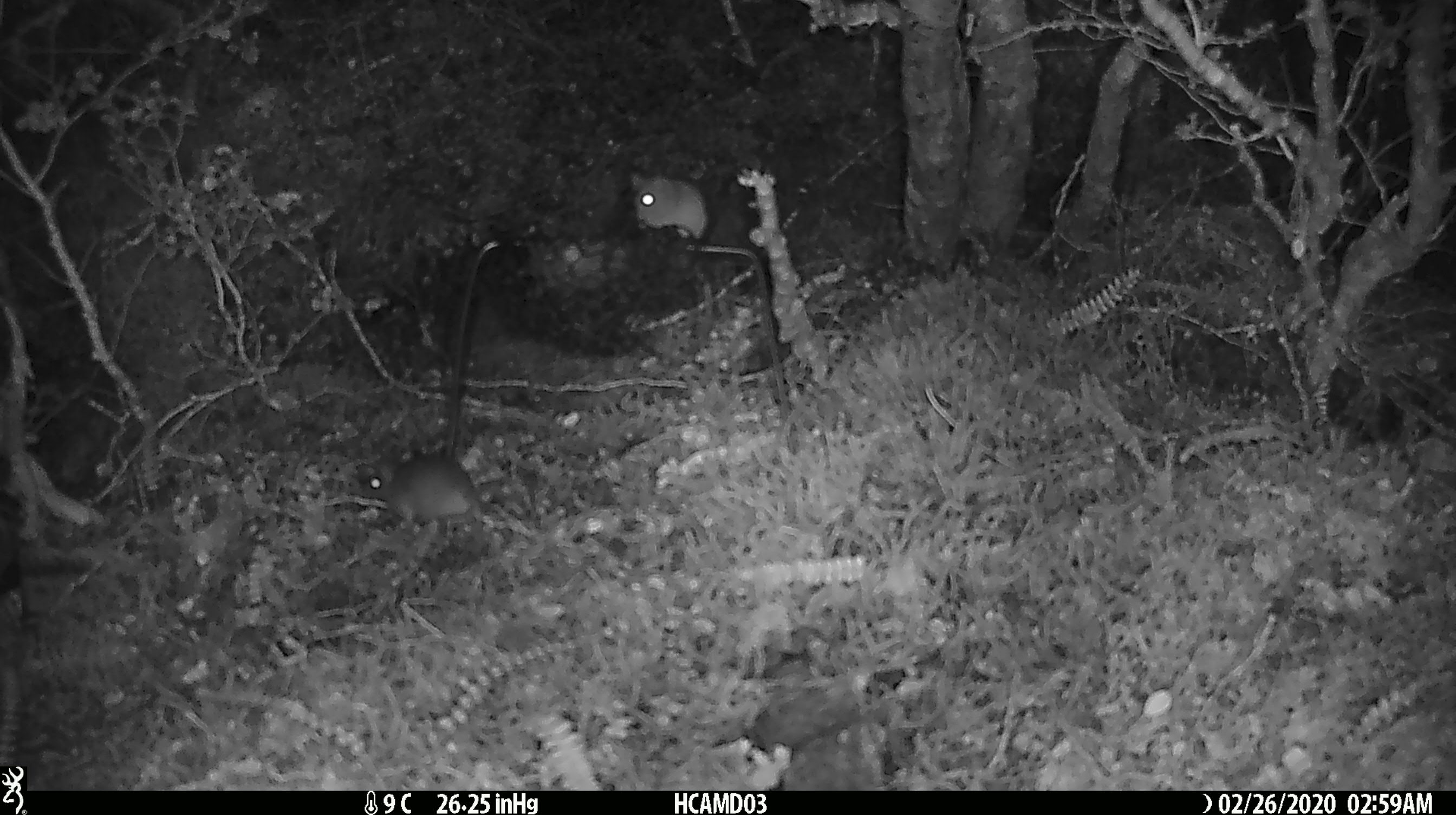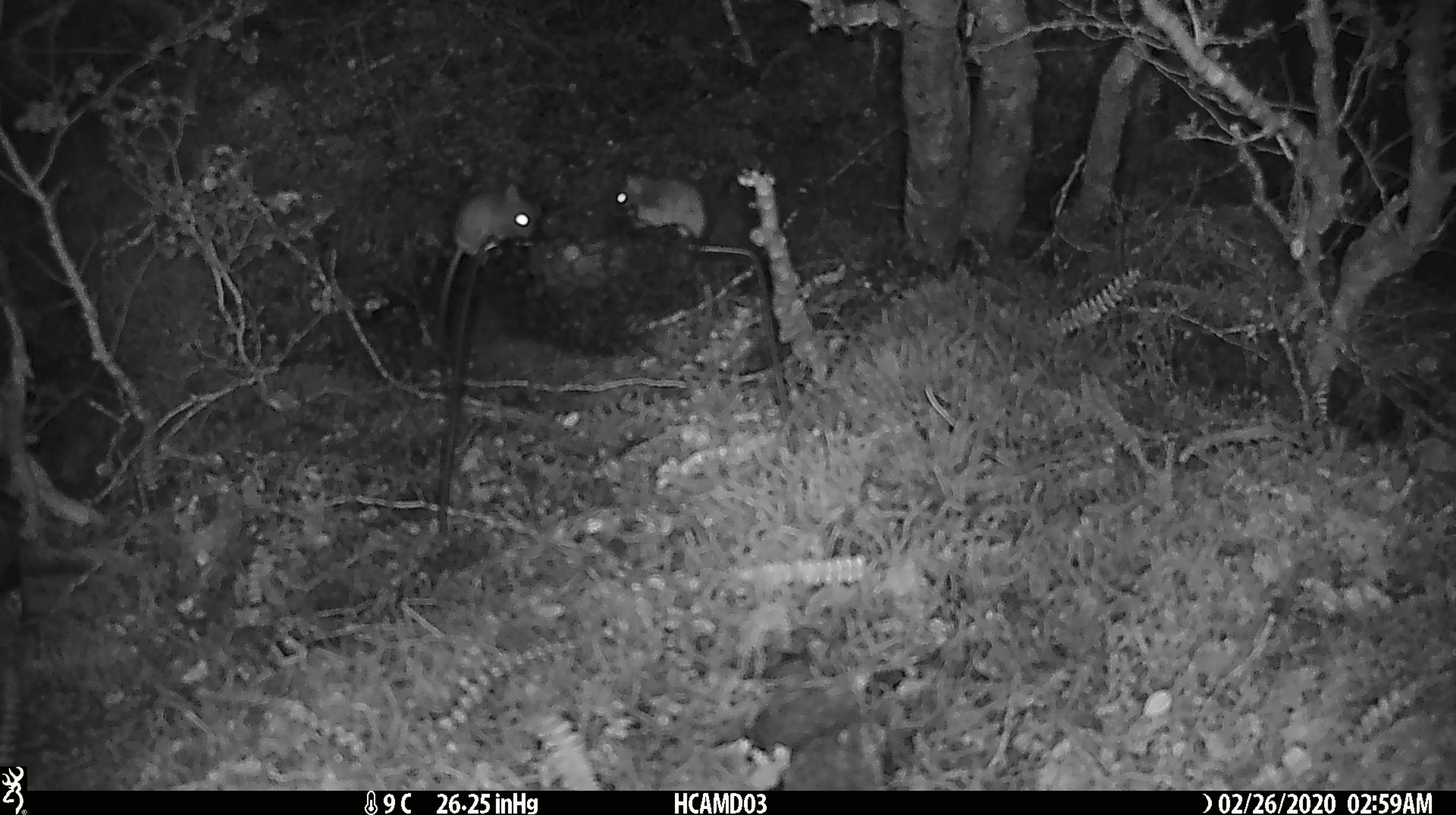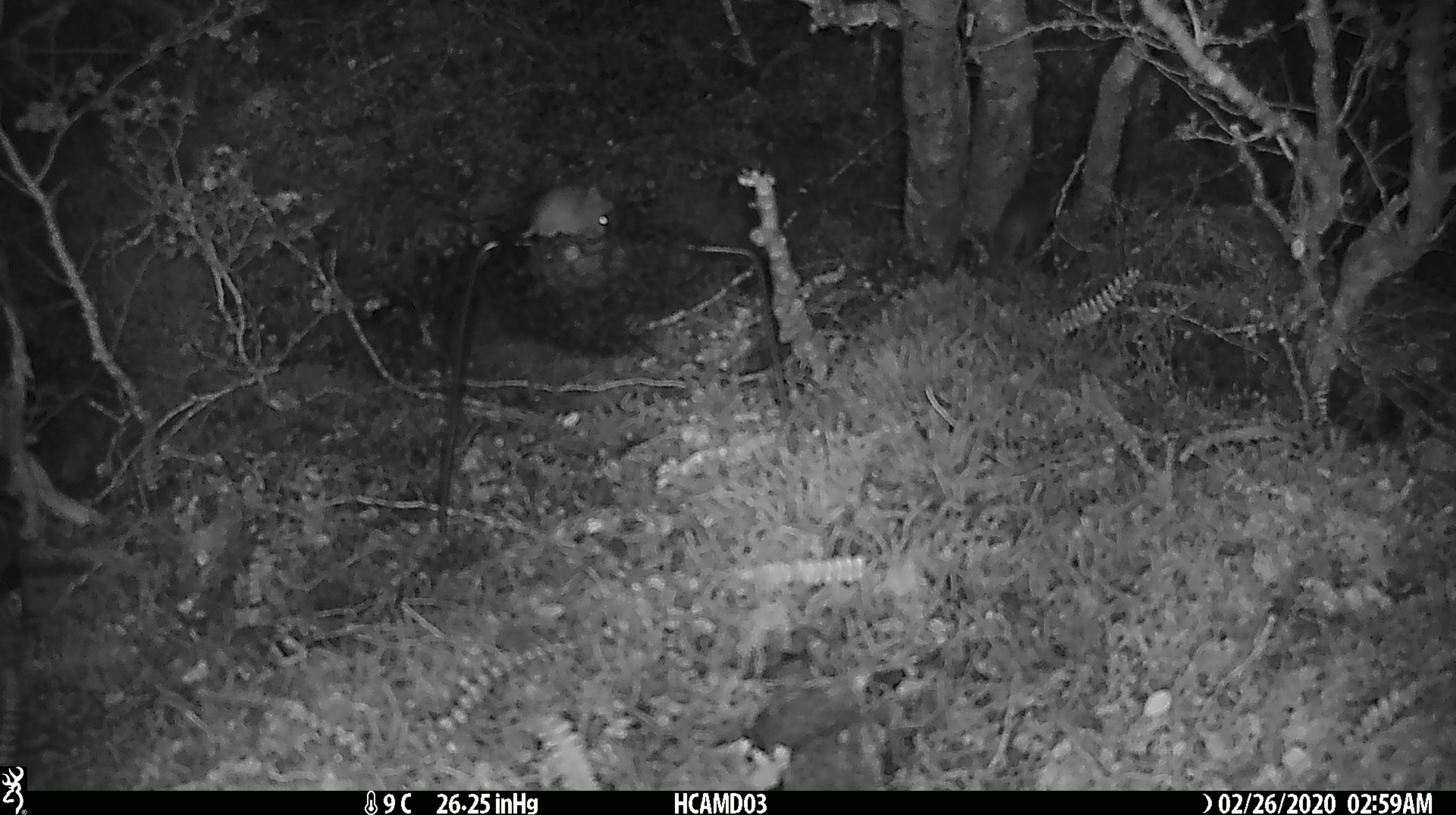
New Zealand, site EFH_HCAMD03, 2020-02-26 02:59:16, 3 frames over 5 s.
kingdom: Animalia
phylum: Chordata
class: Mammalia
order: Rodentia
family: Muridae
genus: Mus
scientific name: Mus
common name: mouse